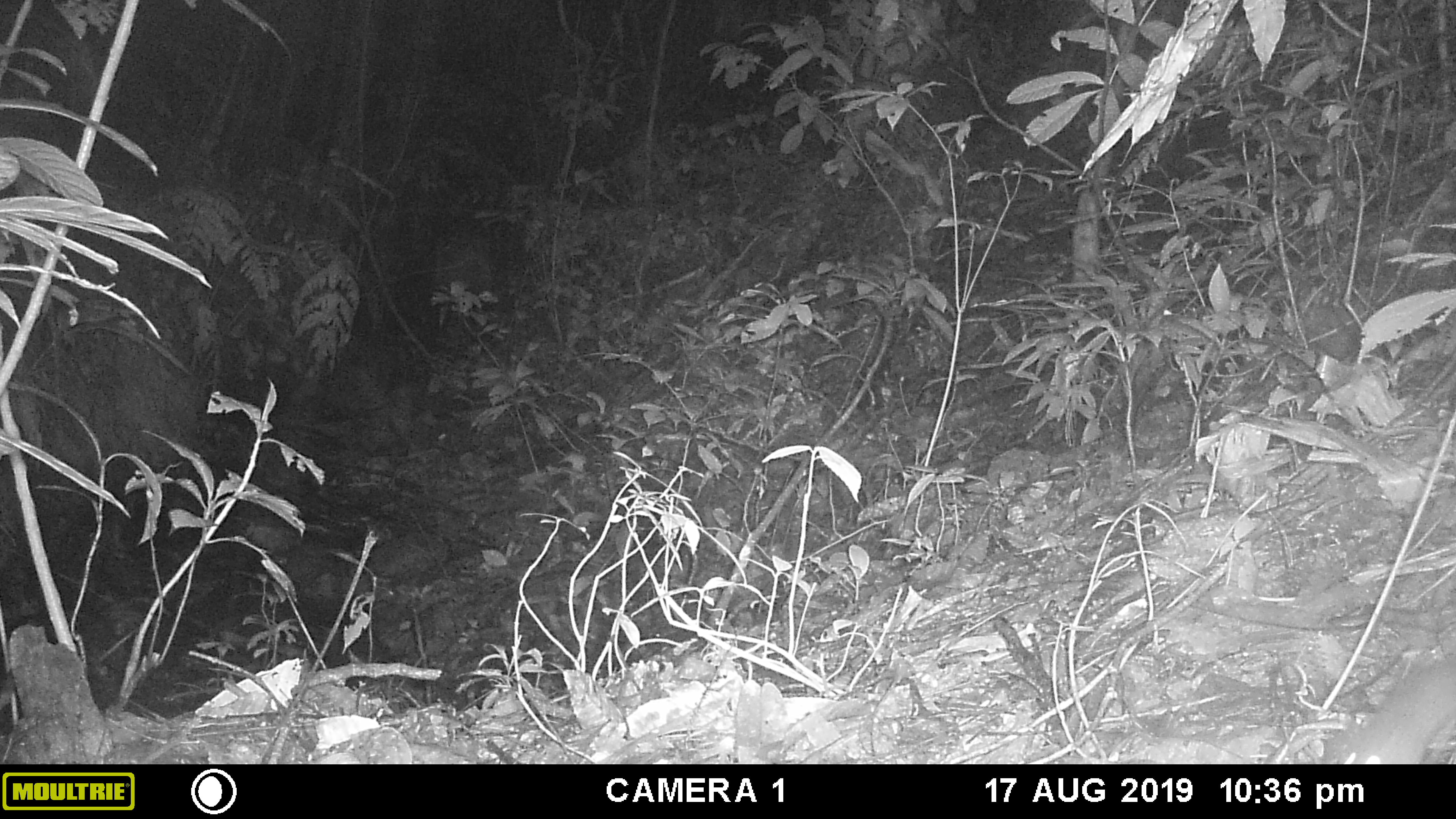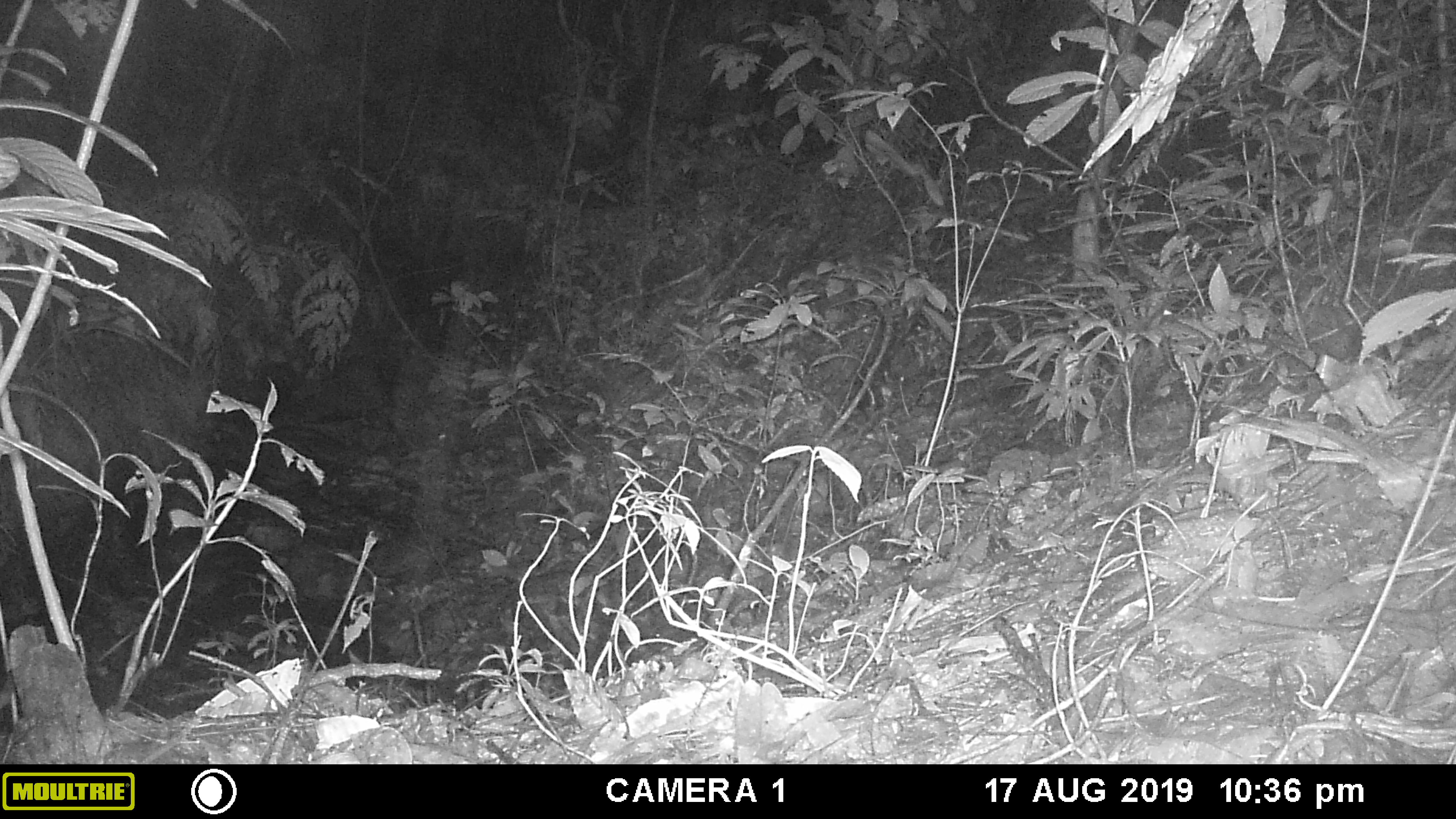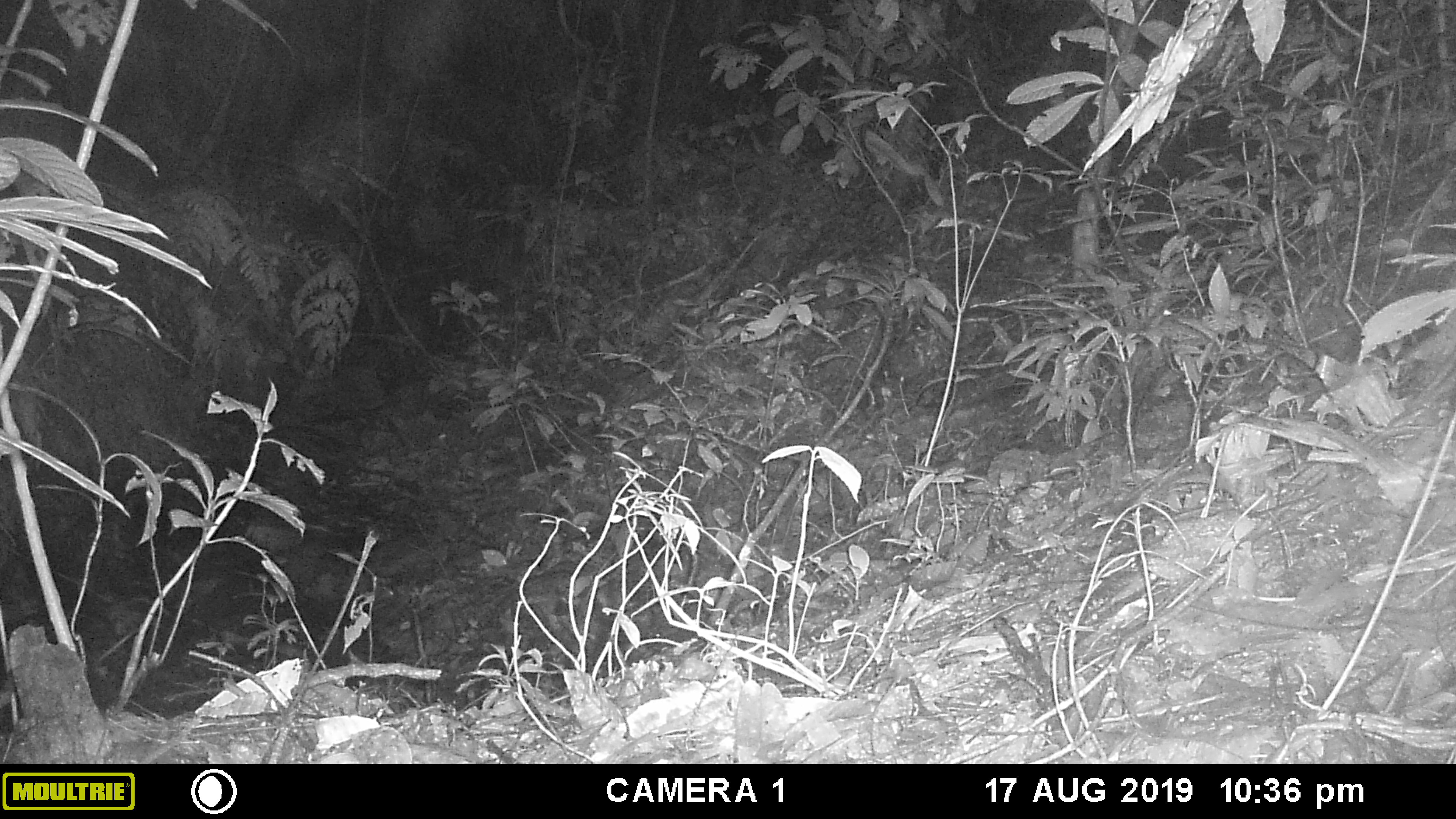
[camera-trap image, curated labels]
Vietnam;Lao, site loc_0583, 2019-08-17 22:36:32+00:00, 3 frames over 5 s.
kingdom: Animalia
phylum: Chordata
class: Mammalia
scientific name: Mammalia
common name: mammal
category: unidentified small mammal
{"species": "unidentified small mammal (mammal) (Mammalia)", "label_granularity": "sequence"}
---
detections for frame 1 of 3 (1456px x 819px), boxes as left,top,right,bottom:
unidentified small mammal: 1334,652,1454,764